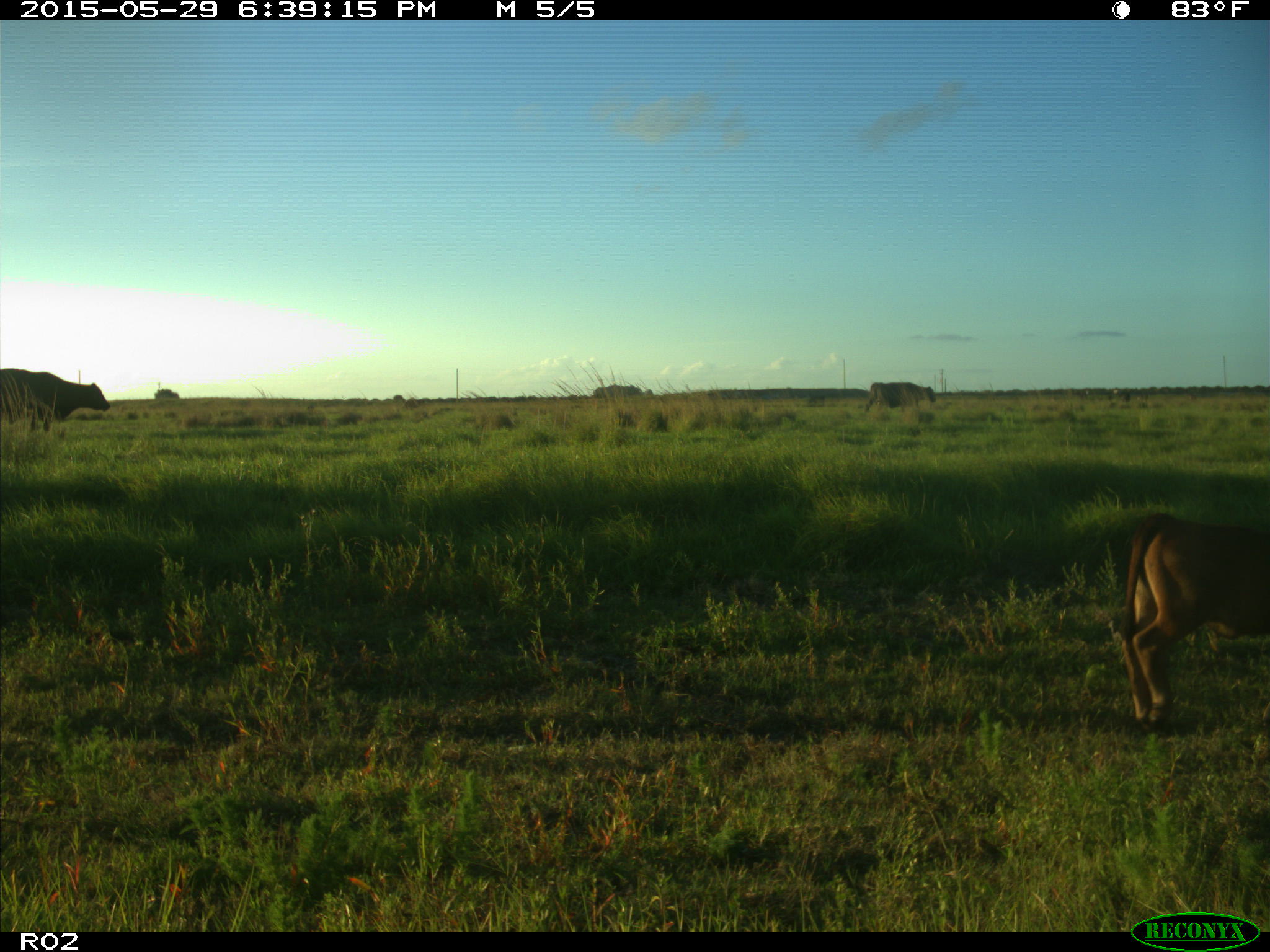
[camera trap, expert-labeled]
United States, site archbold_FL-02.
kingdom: Animalia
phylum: Chordata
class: Mammalia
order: Artiodactyla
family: Bovidae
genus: Bos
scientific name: Bos taurus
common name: domestic cow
Bos taurus (domestic cow).